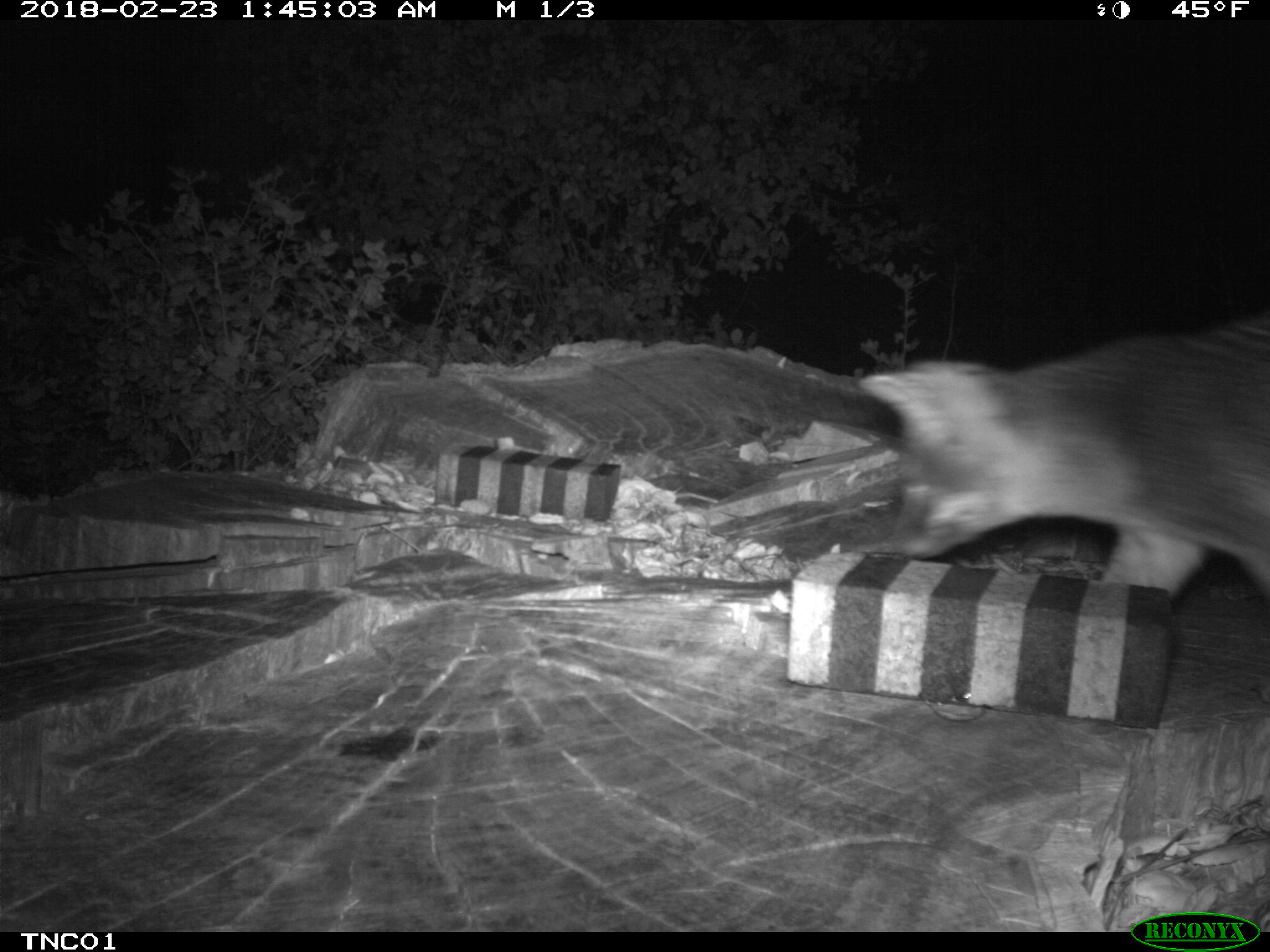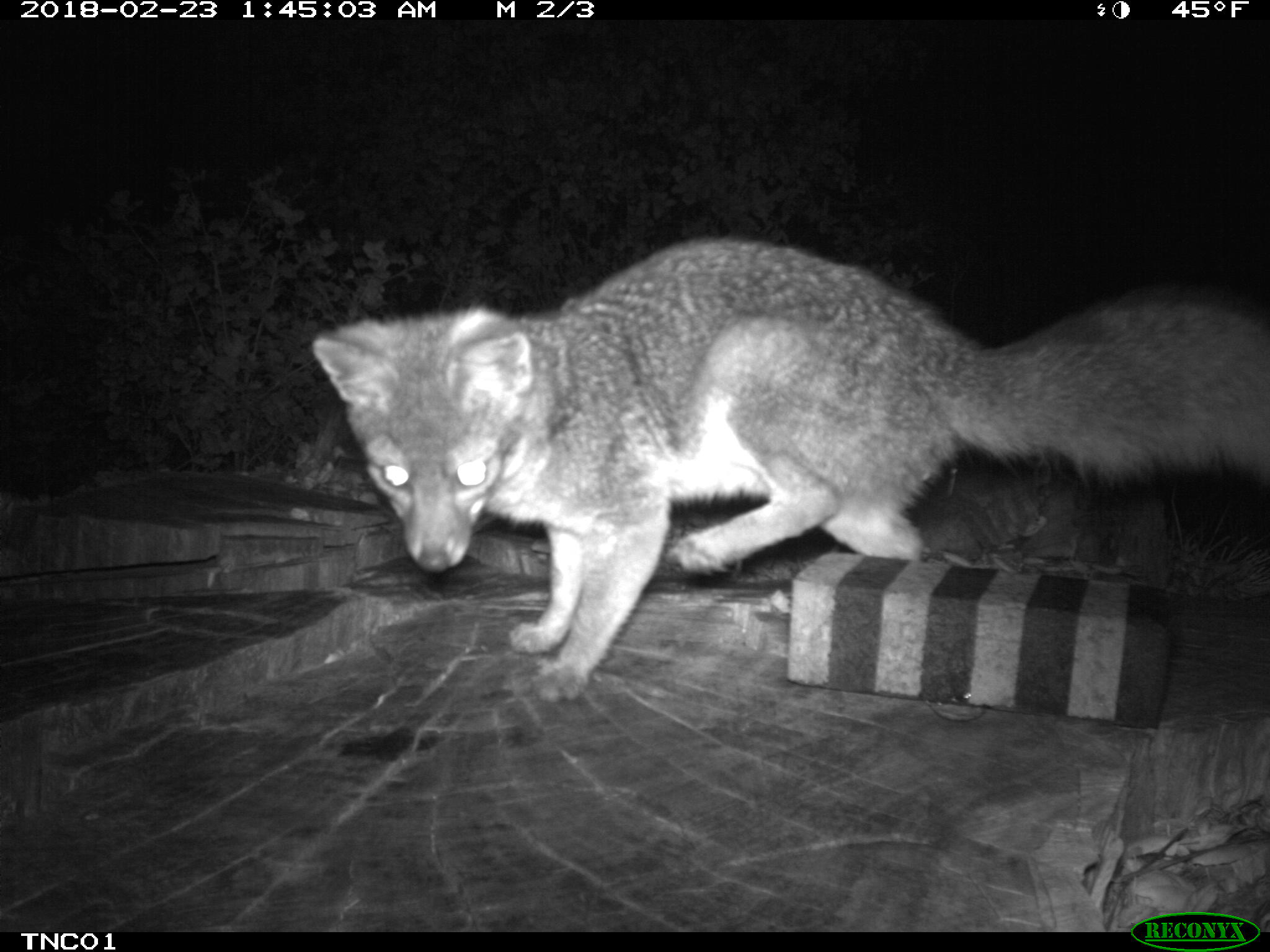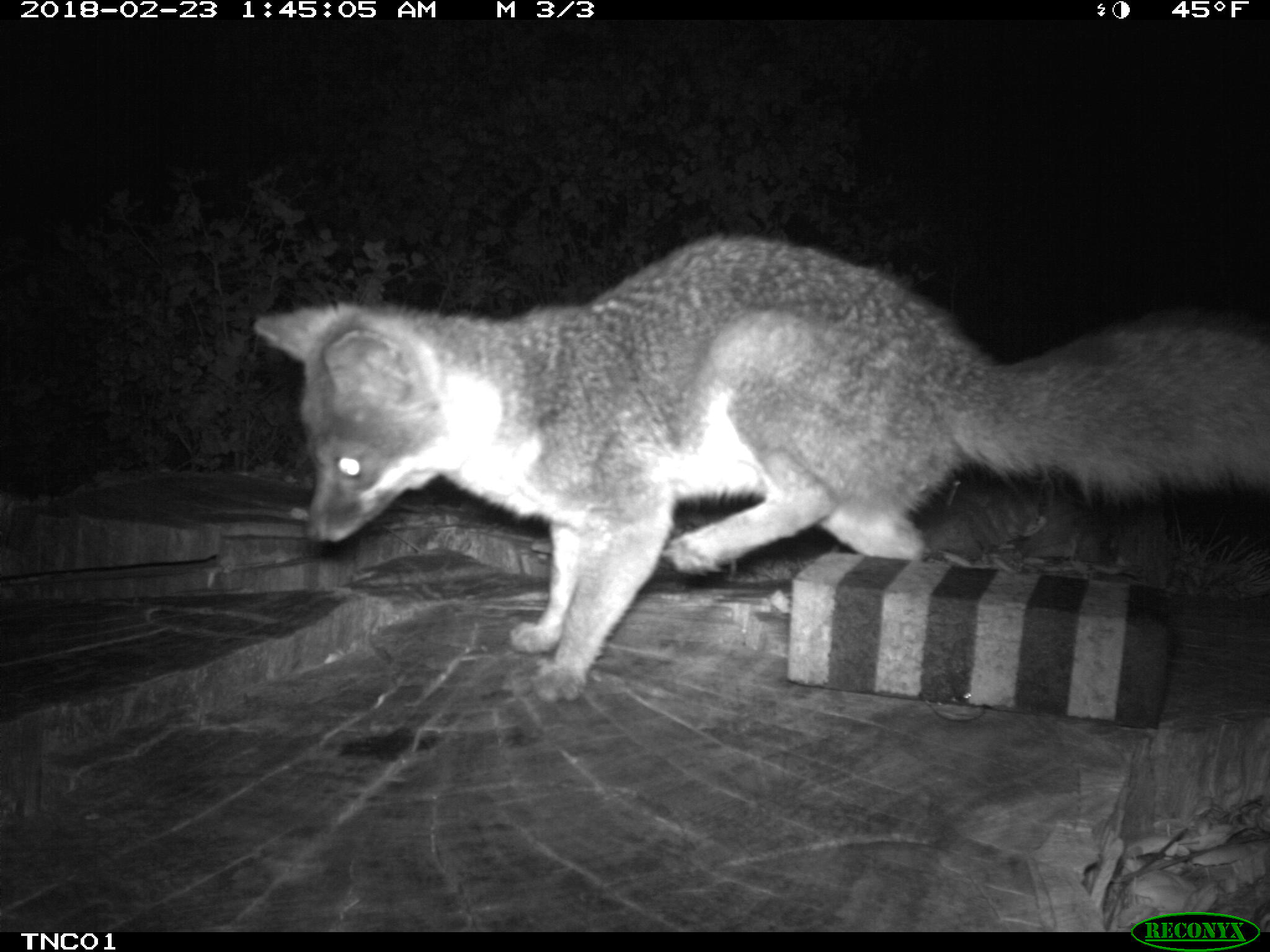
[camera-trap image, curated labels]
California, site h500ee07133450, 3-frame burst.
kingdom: Animalia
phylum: Chordata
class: Mammalia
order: Carnivora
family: Canidae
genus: Urocyon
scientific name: Urocyon littoralis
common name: island fox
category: fox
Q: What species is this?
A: Fox (island fox) (Urocyon littoralis).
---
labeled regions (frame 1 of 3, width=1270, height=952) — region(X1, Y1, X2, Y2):
fox: region(856, 315, 1269, 606)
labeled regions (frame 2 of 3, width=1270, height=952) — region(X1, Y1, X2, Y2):
fox: region(312, 233, 1269, 704)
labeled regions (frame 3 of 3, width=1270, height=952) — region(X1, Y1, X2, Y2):
fox: region(255, 235, 1269, 703)